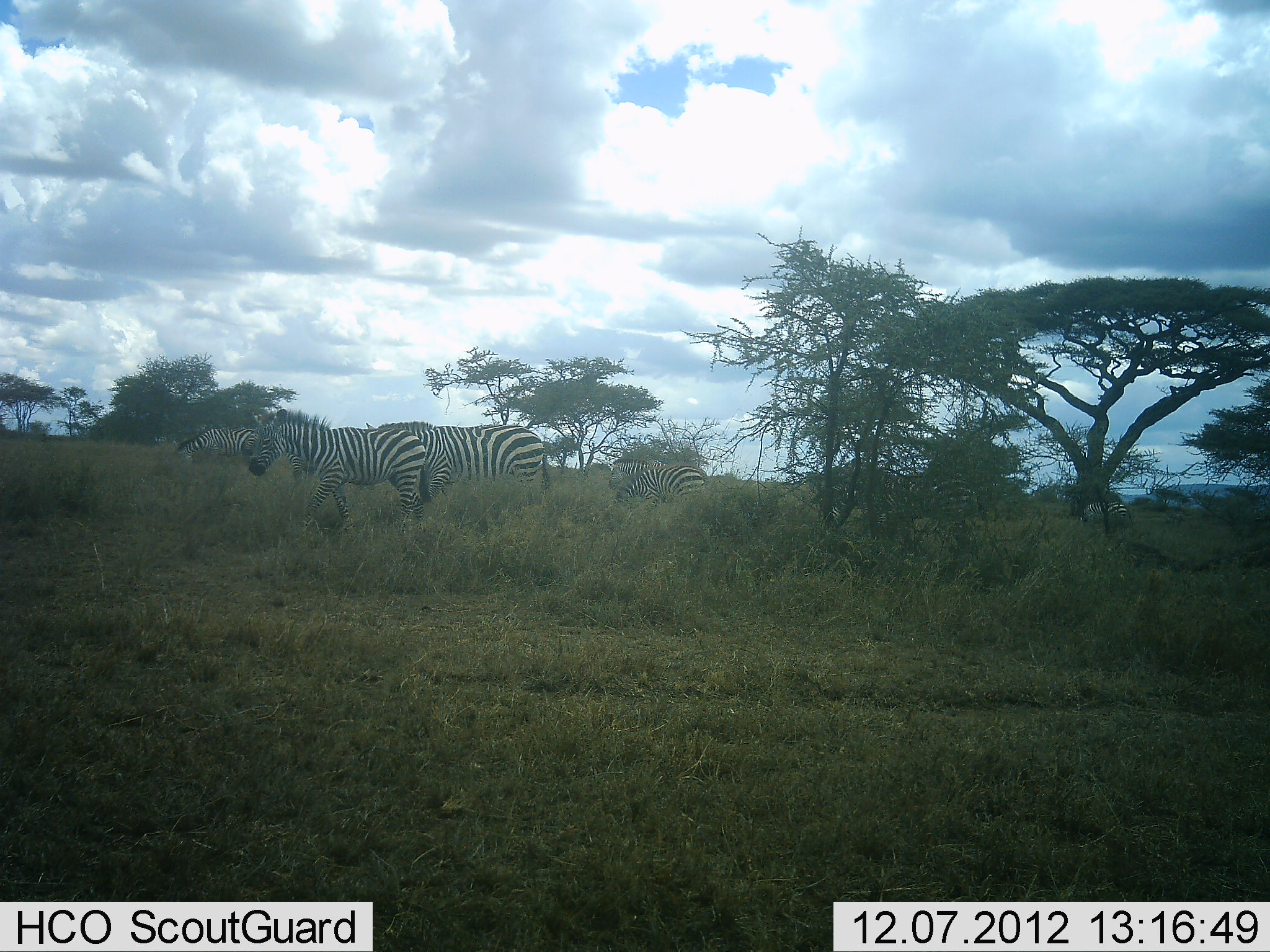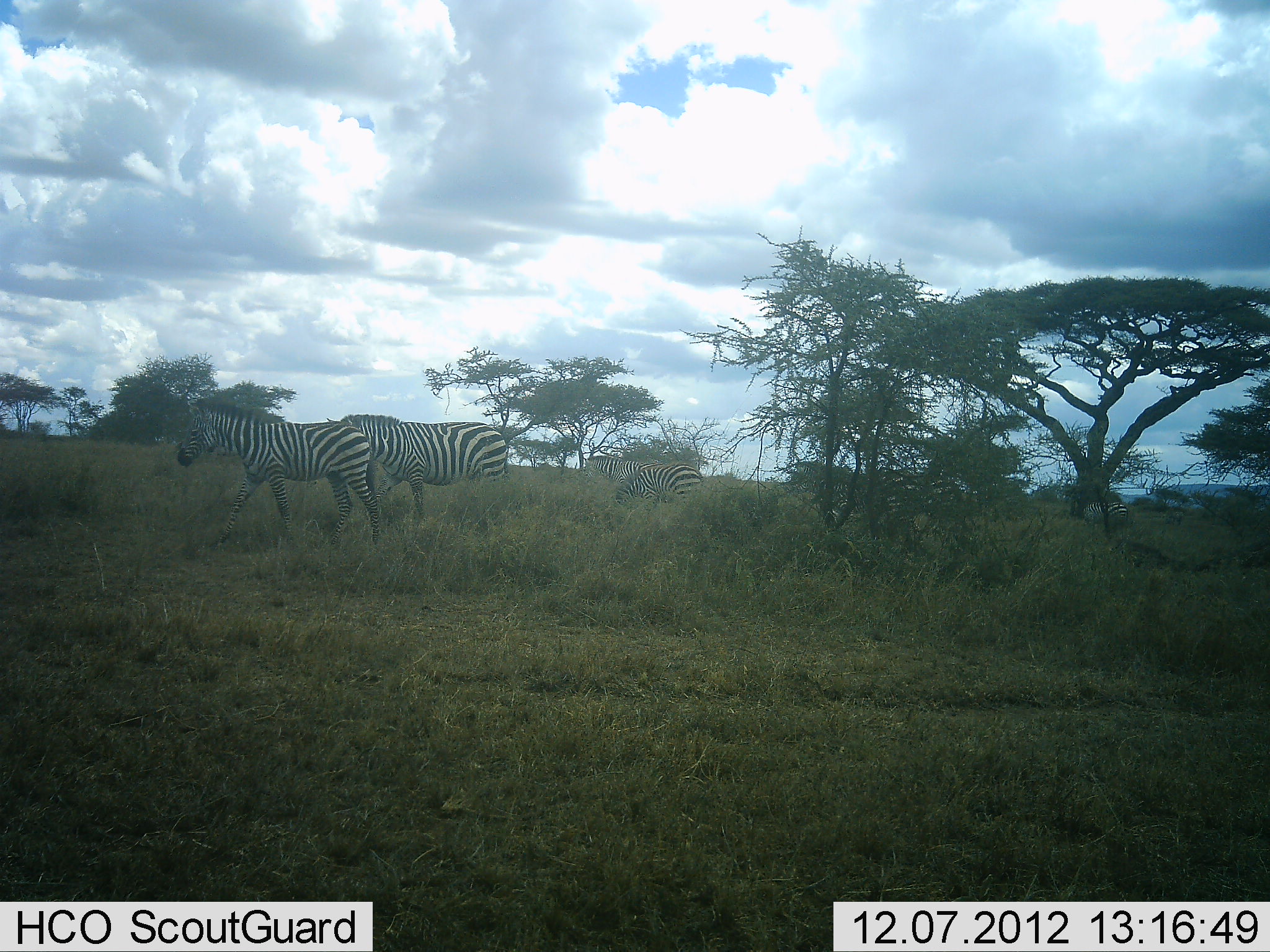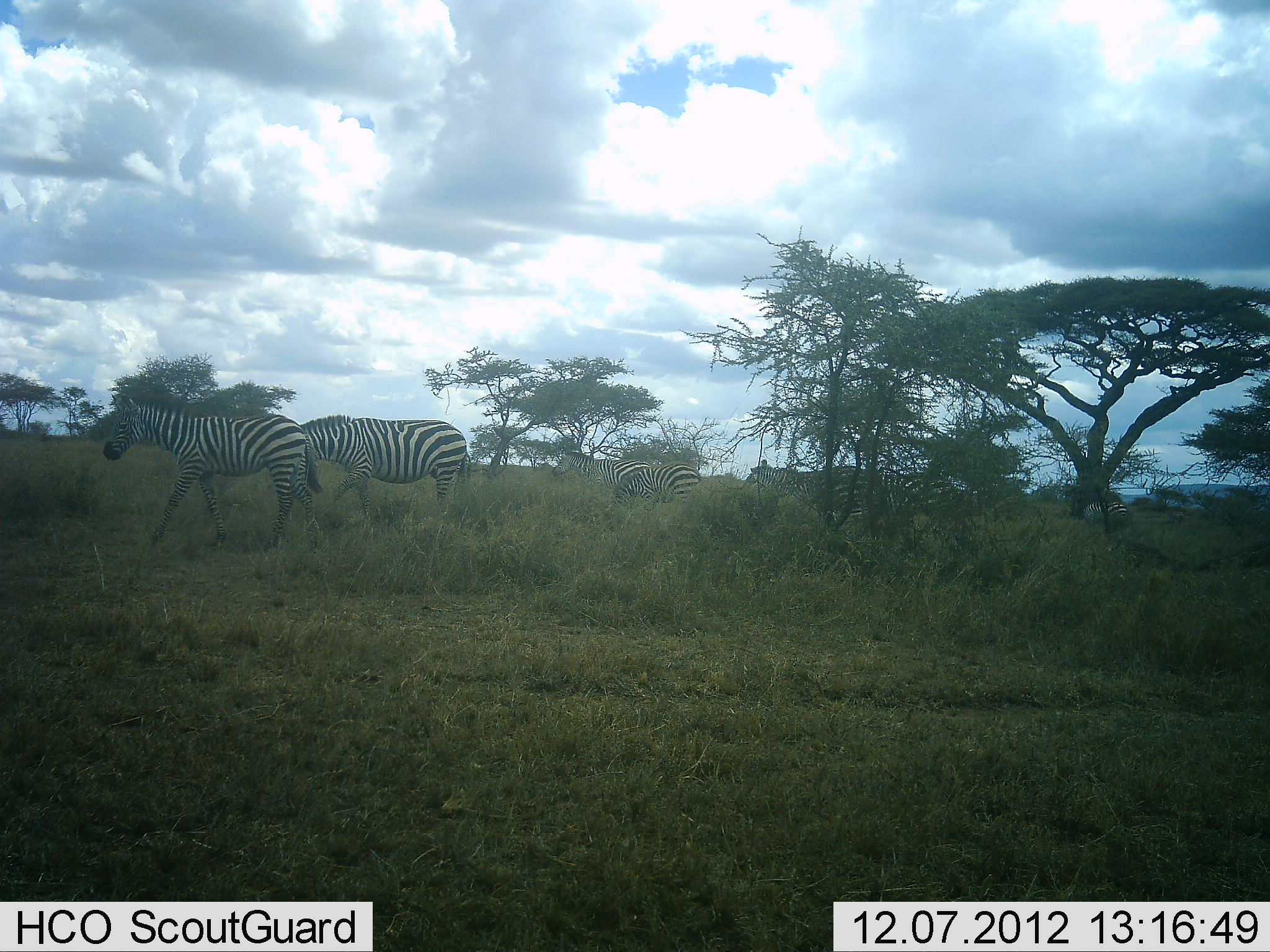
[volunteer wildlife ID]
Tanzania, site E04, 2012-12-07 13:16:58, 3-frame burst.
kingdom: Animalia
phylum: Chordata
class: Mammalia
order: Perissodactyla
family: Equidae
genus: Equus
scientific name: Equus quagga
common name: plains zebra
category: zebra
Zebra (plains zebra) (Equus quagga), count 5. Behavior (volunteer vote fractions): standing 27%, resting 0%, moving 95%, interacting 0%. Young present (vote fraction): 0%. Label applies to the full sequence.